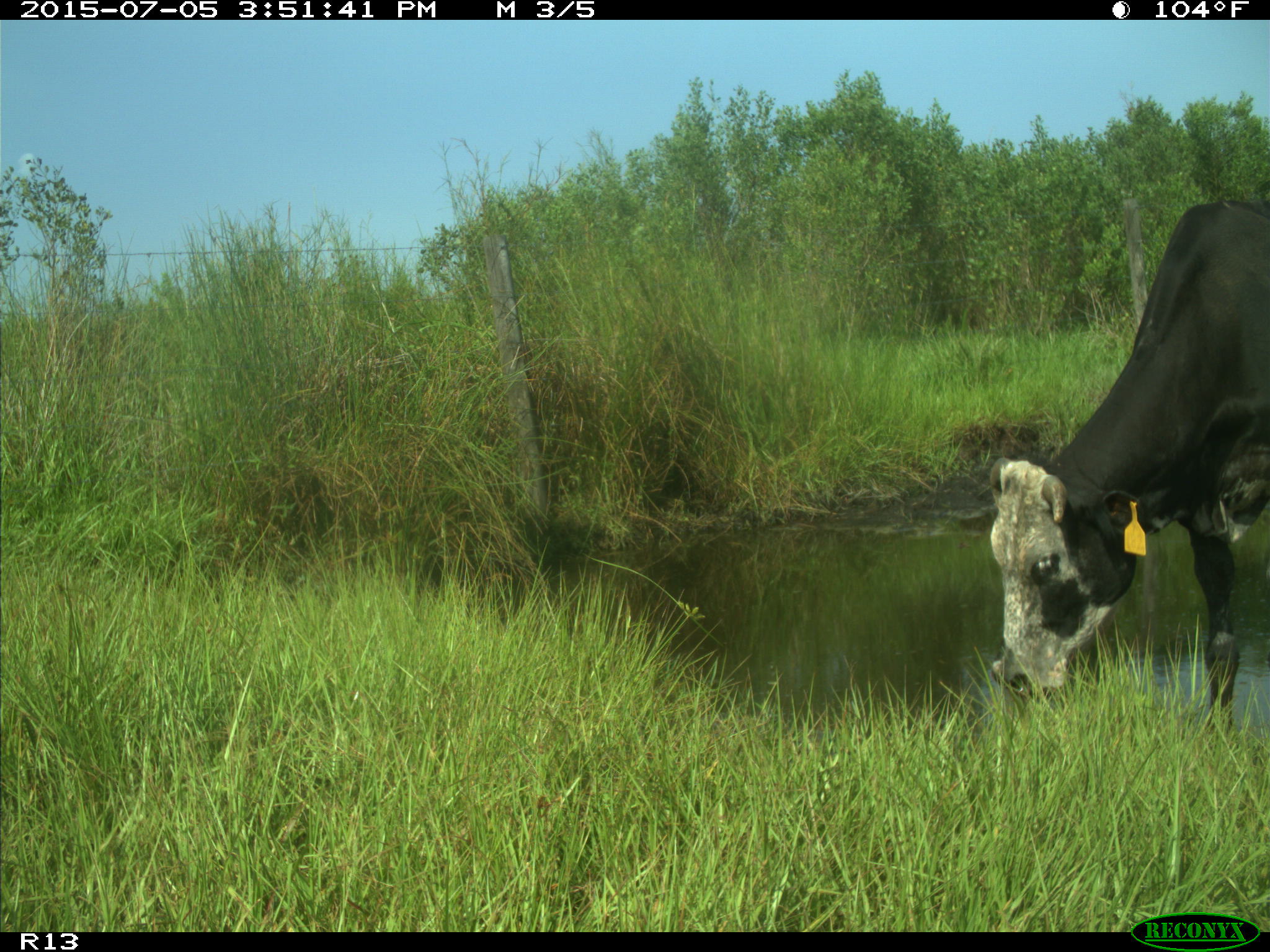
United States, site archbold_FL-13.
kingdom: Animalia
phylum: Chordata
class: Mammalia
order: Artiodactyla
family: Bovidae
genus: Bos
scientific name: Bos taurus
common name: domestic cow